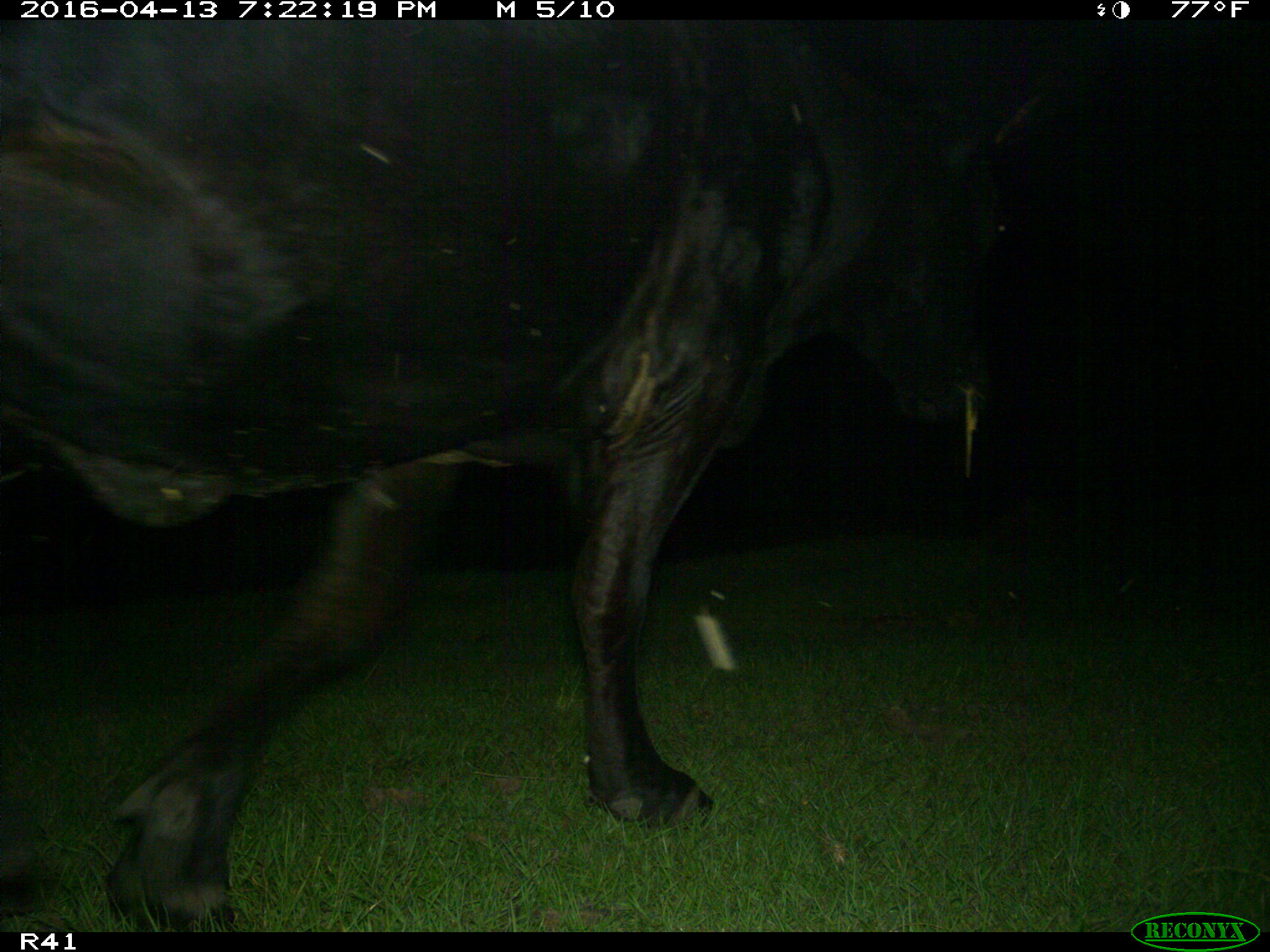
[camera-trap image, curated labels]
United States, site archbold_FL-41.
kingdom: Animalia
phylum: Chordata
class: Mammalia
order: Artiodactyla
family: Bovidae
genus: Bos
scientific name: Bos taurus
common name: domestic cow